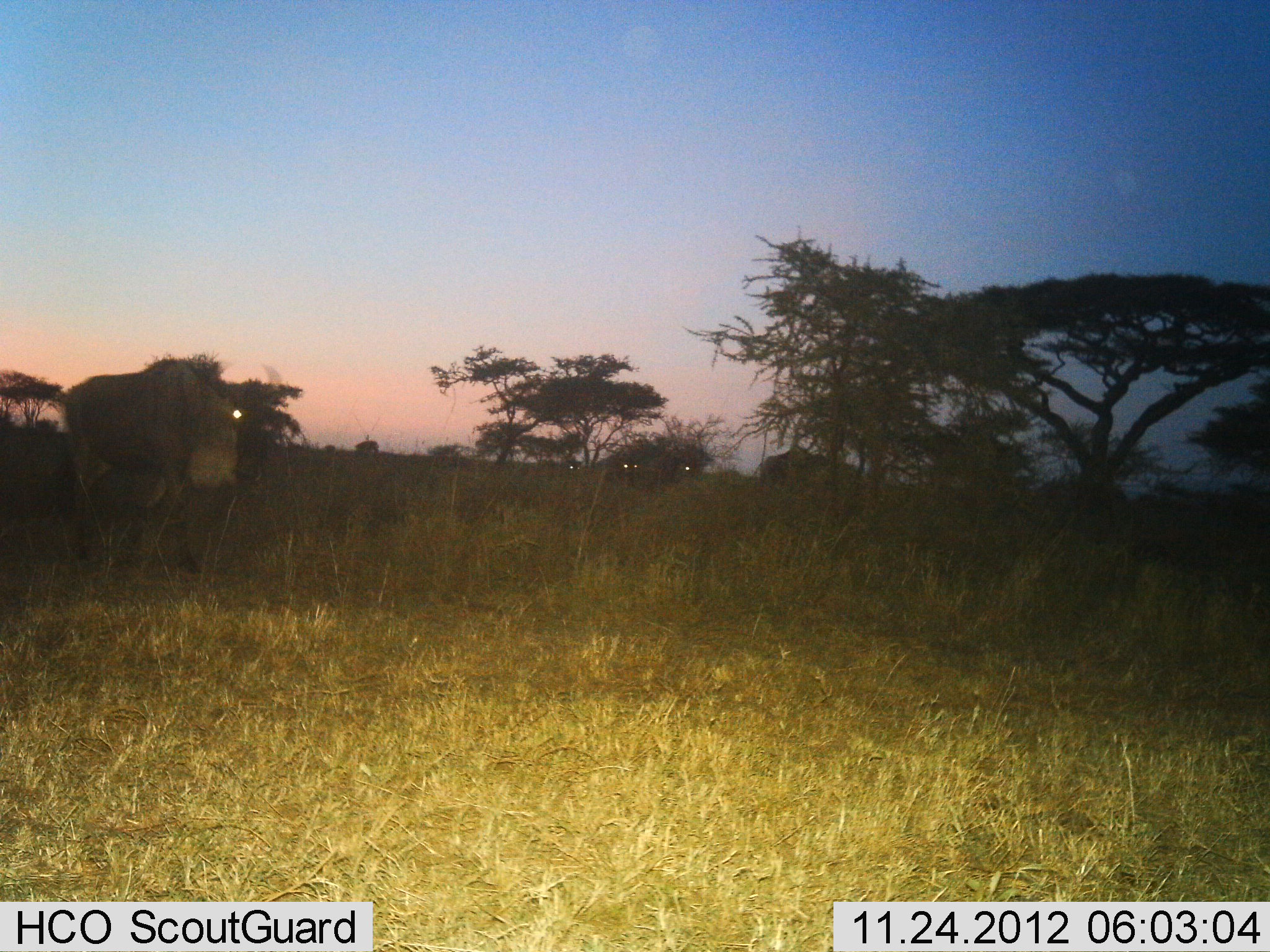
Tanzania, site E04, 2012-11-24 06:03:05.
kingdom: Animalia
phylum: Chordata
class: Mammalia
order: Artiodactyla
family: Bovidae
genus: Connochaetes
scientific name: Connochaetes taurinus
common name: blue wildebeest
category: wildebeest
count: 1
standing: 29%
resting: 0%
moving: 71%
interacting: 0%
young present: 0%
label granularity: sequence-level